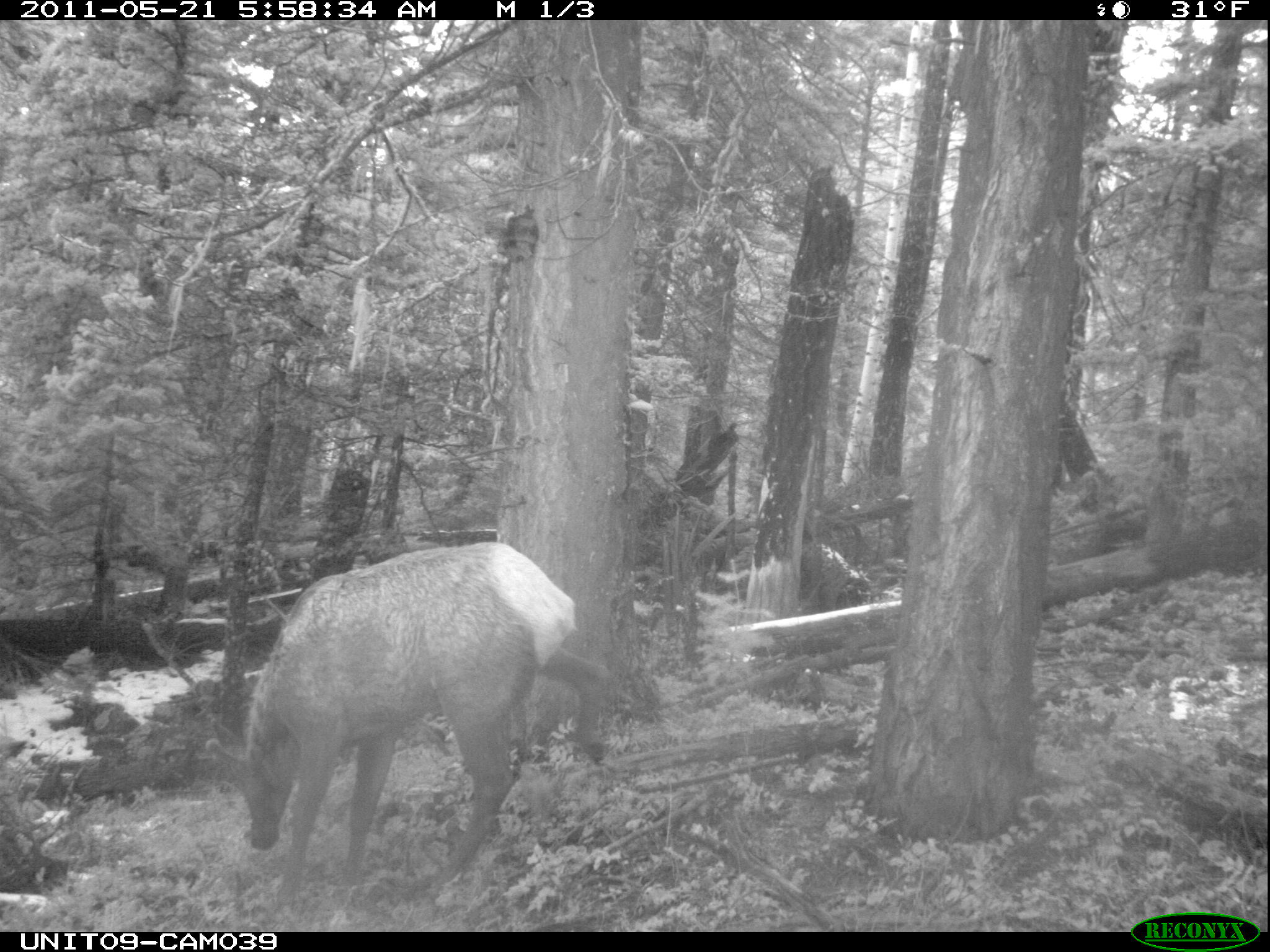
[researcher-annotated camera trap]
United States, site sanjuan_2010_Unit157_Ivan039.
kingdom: Animalia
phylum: Chordata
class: Mammalia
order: Artiodactyla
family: Cervidae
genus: Cervus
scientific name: Cervus elaphus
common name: red deer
Cervus elaphus (red deer).